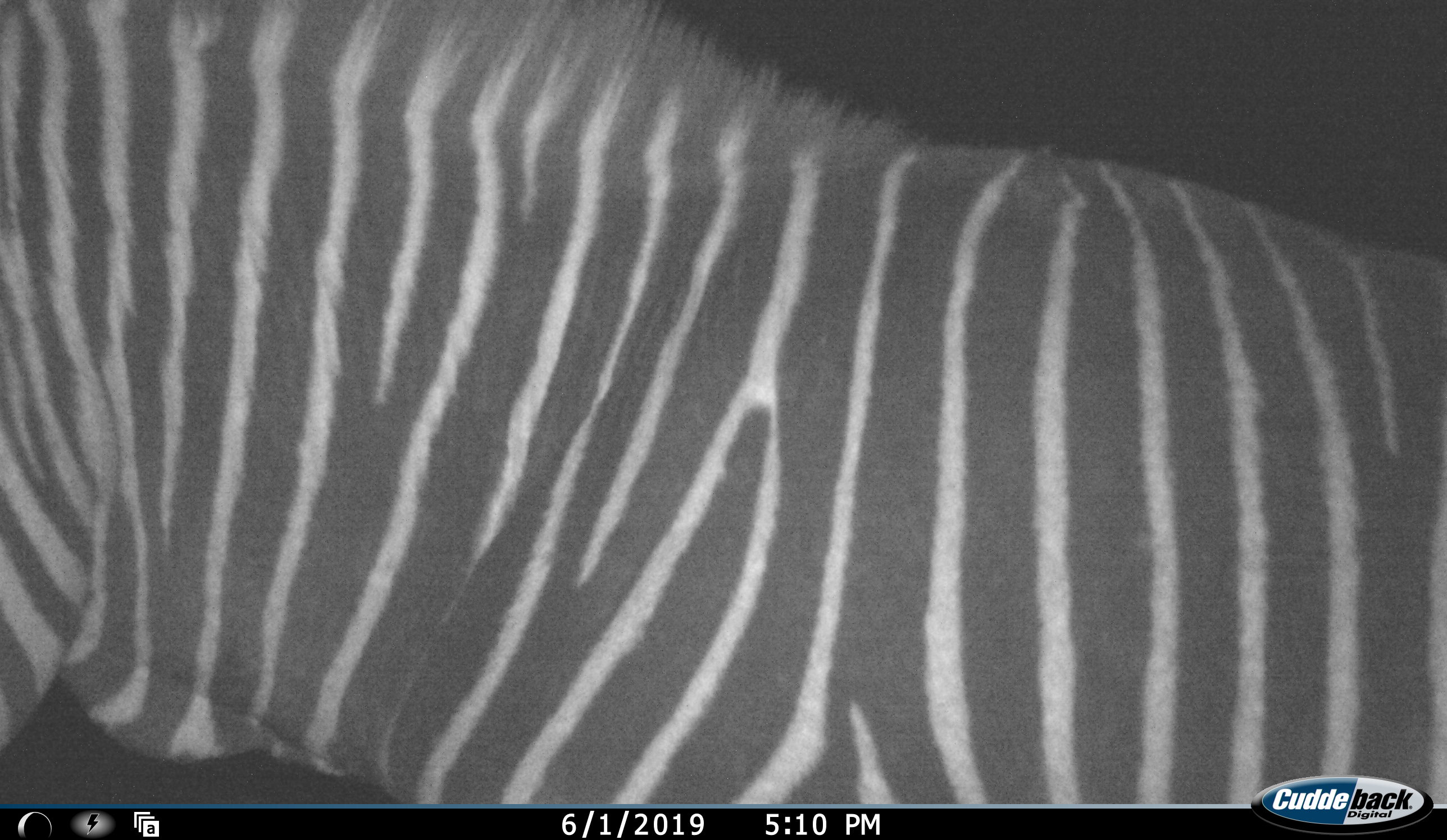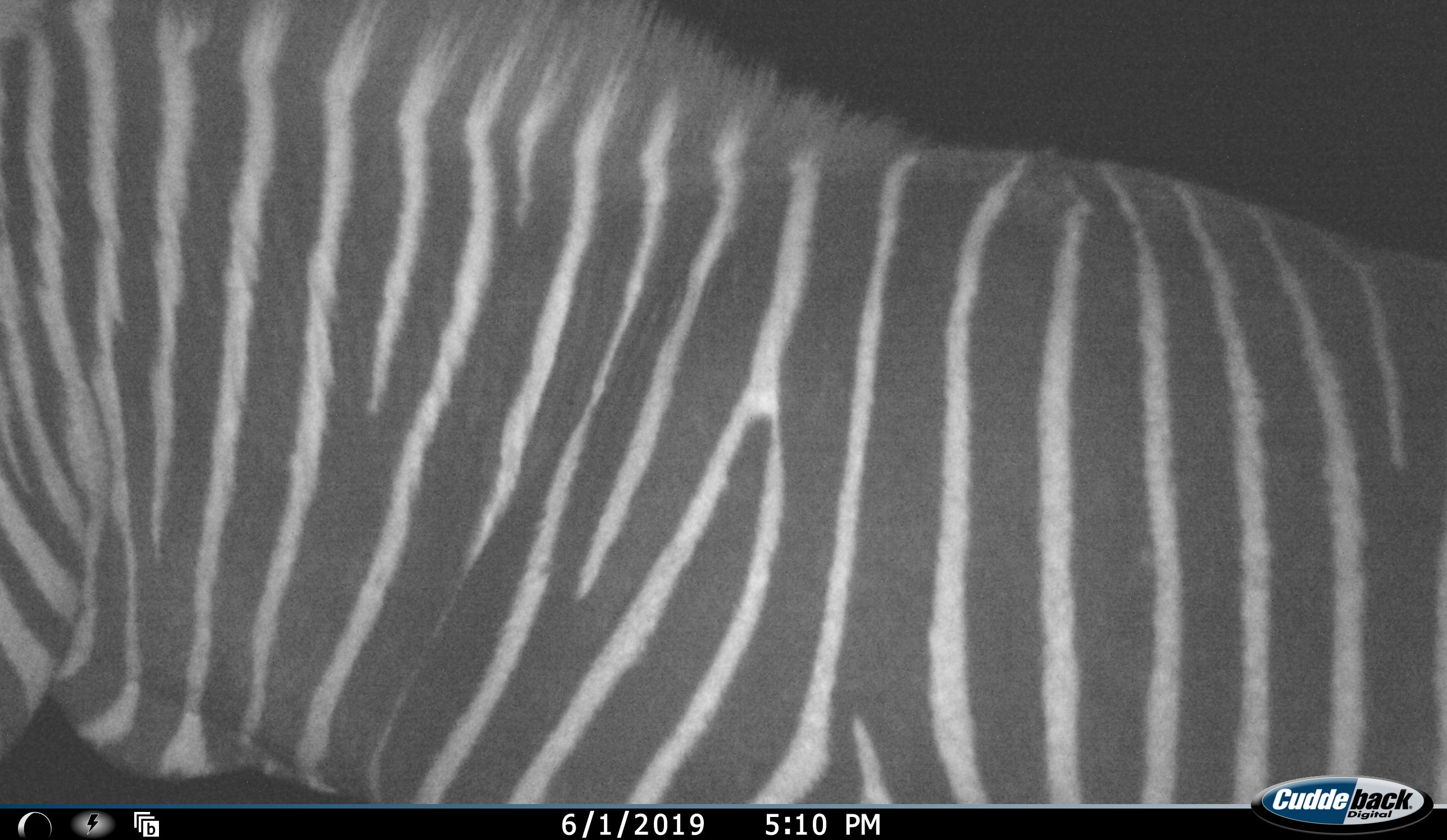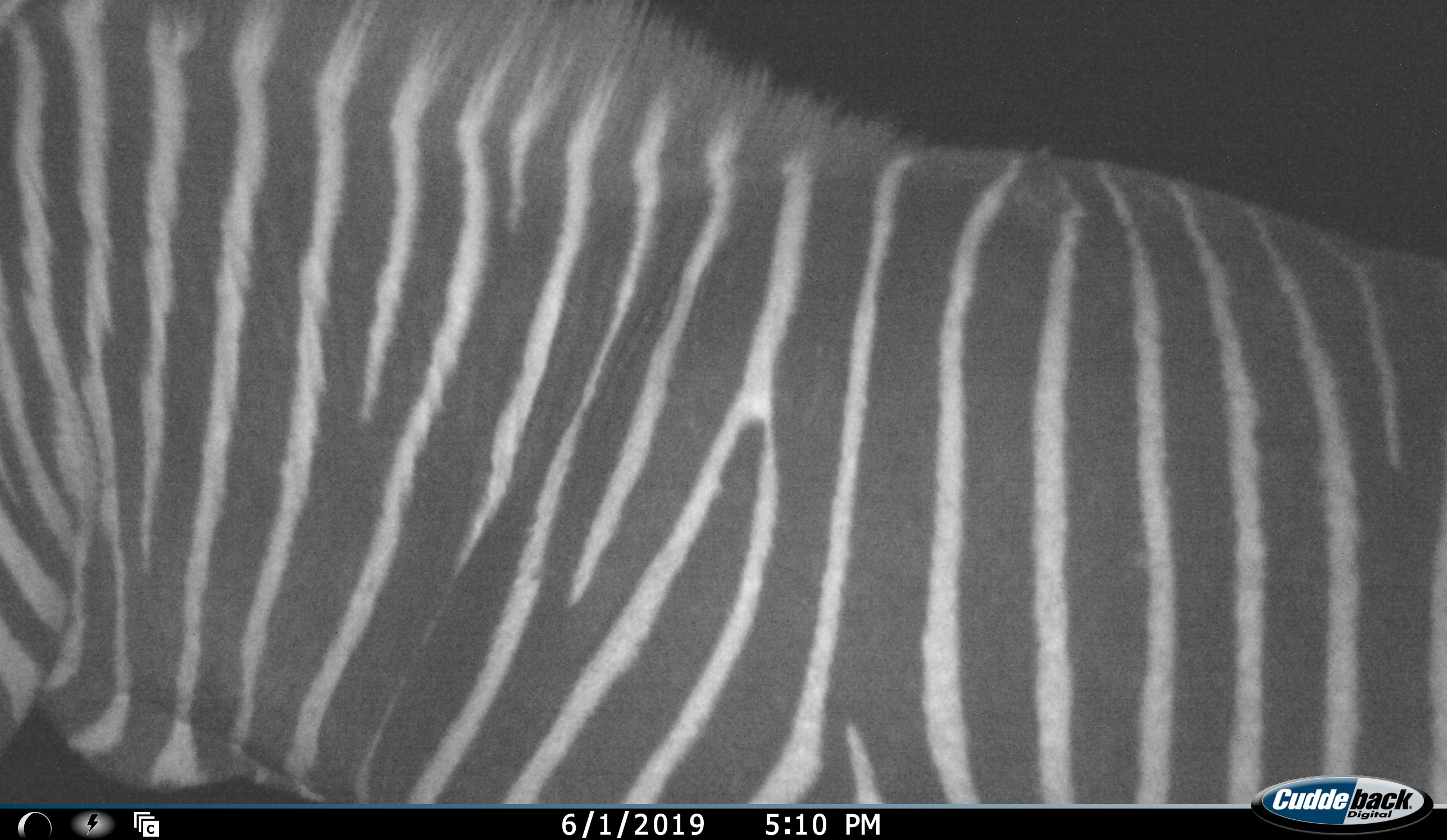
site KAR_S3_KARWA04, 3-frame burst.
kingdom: Animalia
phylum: Chordata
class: Mammalia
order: Perissodactyla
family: Equidae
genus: Equus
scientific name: Equus zebra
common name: mountain zebra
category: zebramountain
Zebramountain (mountain zebra) (Equus zebra), count 1. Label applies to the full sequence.